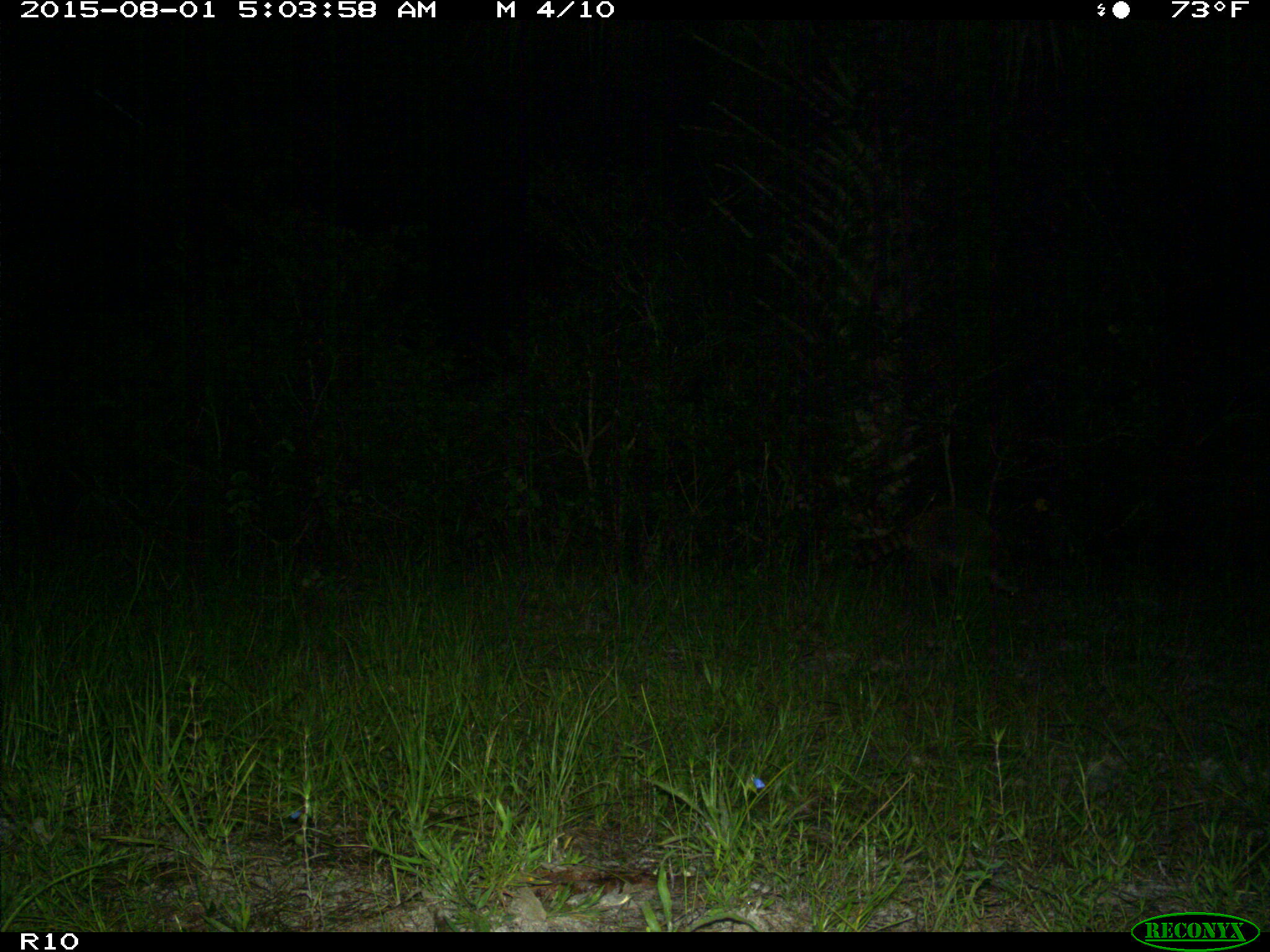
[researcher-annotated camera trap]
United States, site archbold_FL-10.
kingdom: Animalia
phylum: Chordata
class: Mammalia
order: Carnivora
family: Procyonidae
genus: Procyon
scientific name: Procyon lotor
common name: common raccoon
Procyon lotor (common raccoon).